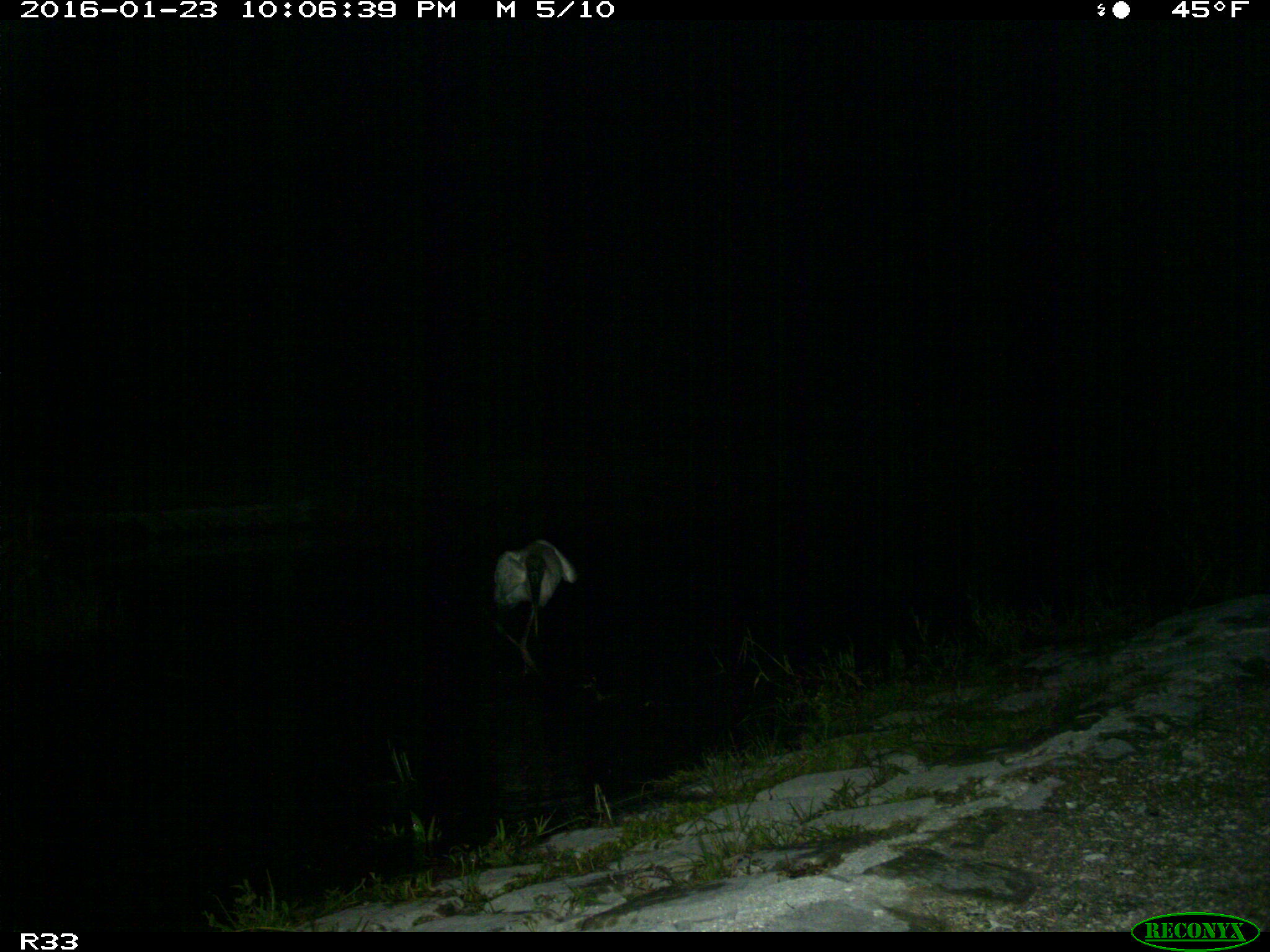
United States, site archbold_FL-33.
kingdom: Animalia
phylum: Chordata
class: Aves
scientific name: Aves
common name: birds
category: unidentified bird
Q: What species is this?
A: Unidentified bird (birds) (Aves).